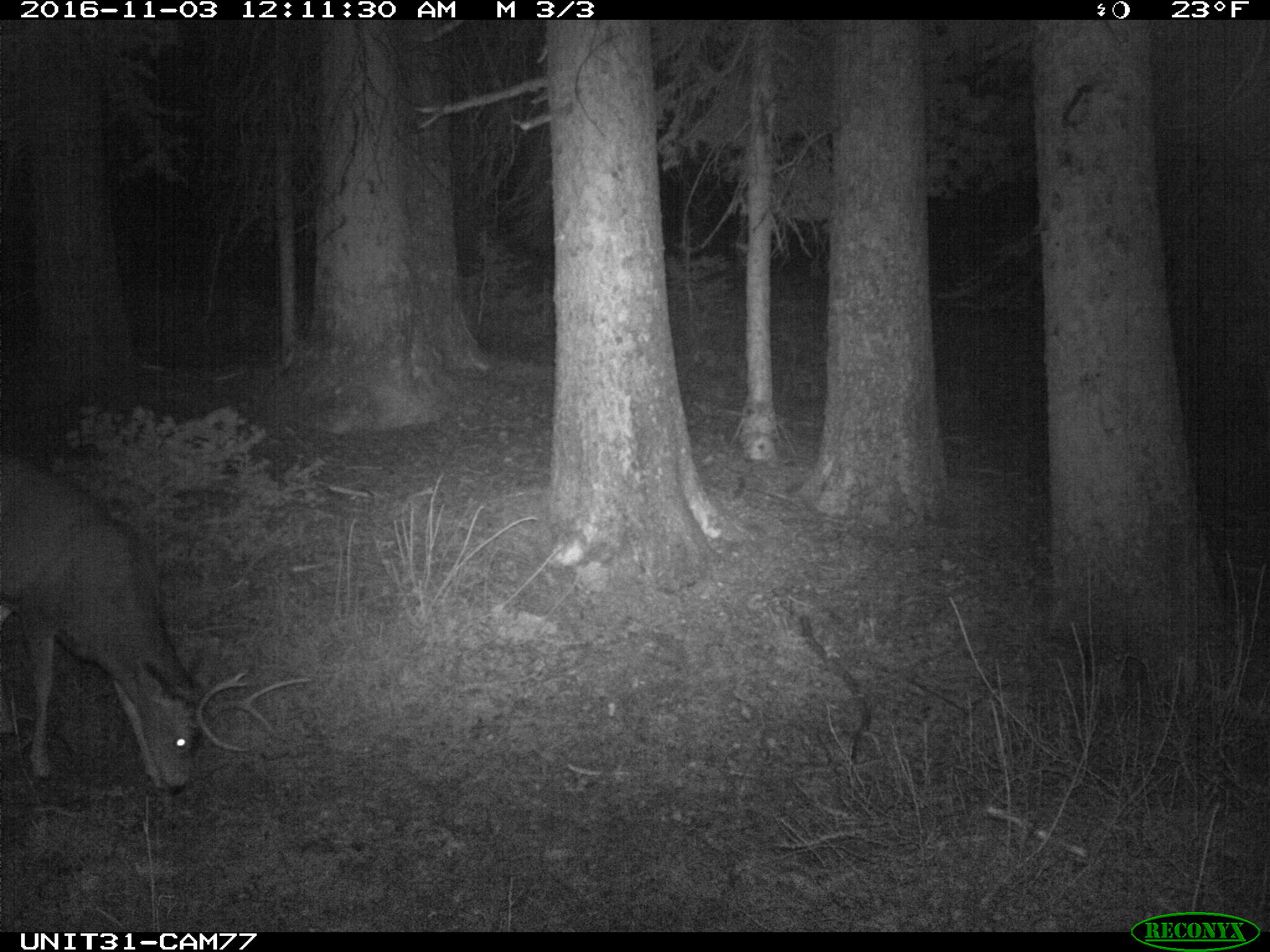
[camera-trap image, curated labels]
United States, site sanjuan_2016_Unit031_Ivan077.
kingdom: Animalia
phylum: Chordata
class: Mammalia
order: Artiodactyla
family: Cervidae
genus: Odocoileus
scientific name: Odocoileus hemionus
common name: mule deer